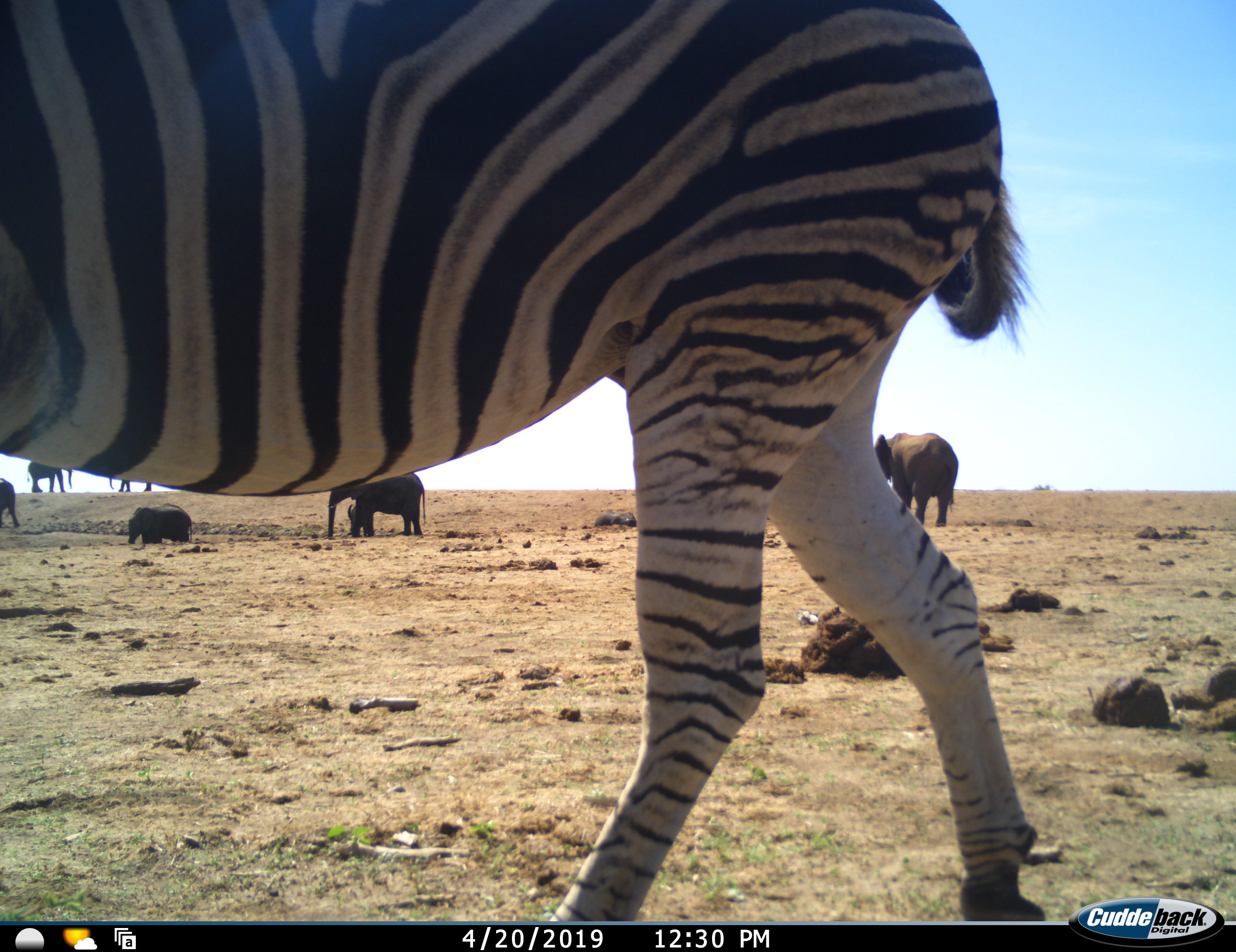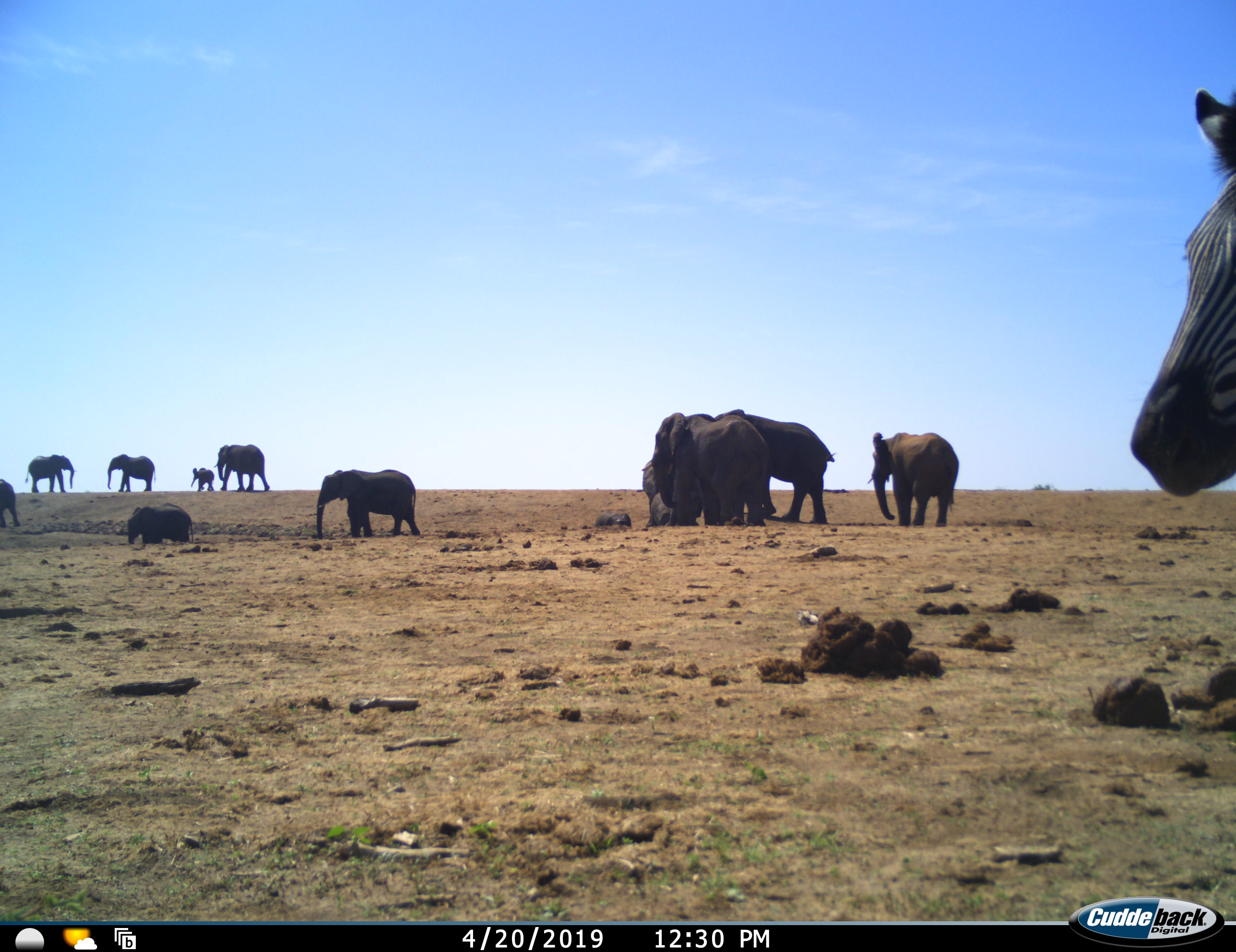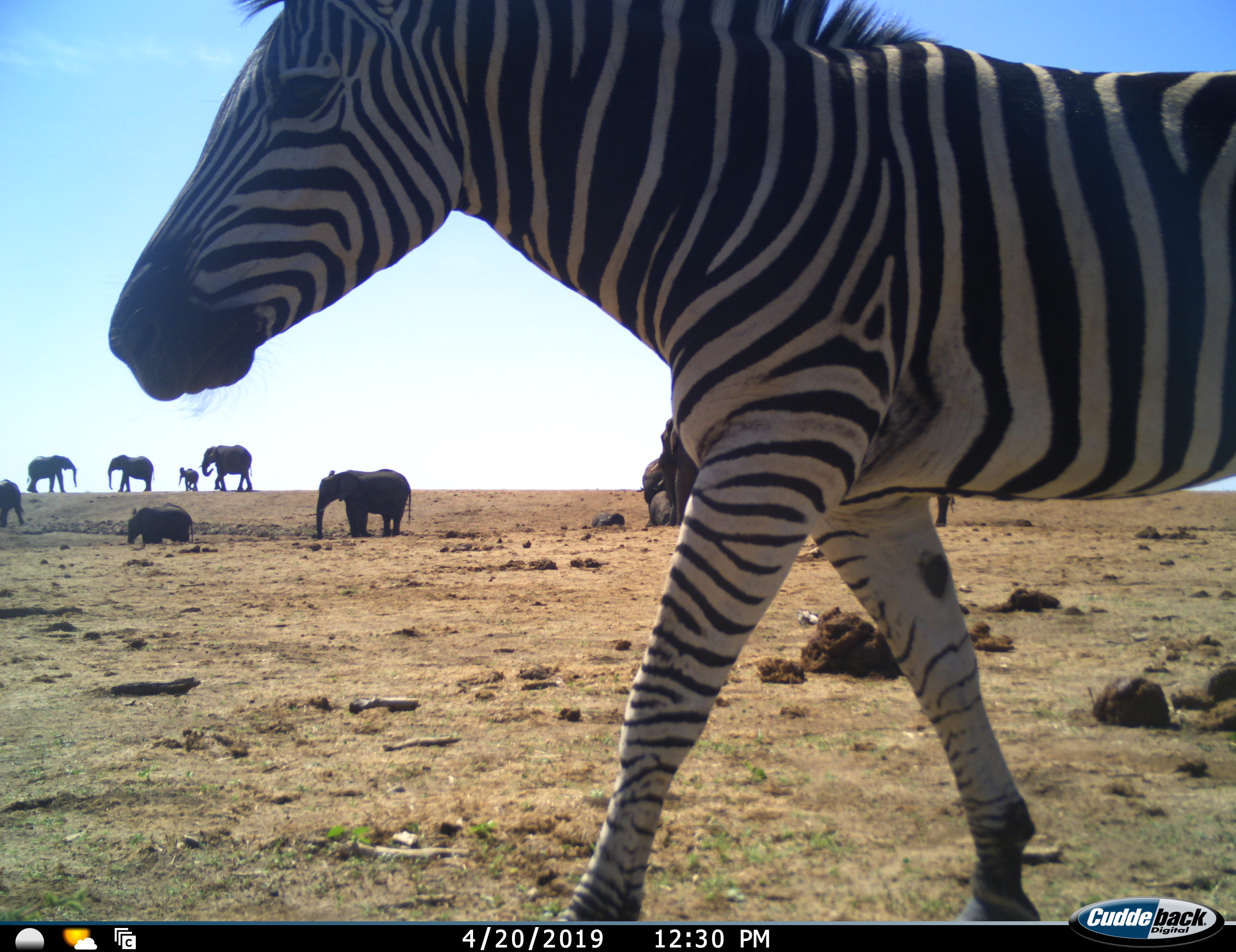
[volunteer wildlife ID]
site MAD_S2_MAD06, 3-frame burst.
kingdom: Animalia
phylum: Chordata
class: Mammalia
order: Proboscidea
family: Elephantidae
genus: Loxodonta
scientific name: Loxodonta africana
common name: african bush elephant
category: elephant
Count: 11-50.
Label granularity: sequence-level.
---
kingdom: Animalia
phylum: Chordata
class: Mammalia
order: Perissodactyla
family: Equidae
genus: Equus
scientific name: Equus quagga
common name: plains zebra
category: zebraplains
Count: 2.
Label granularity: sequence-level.